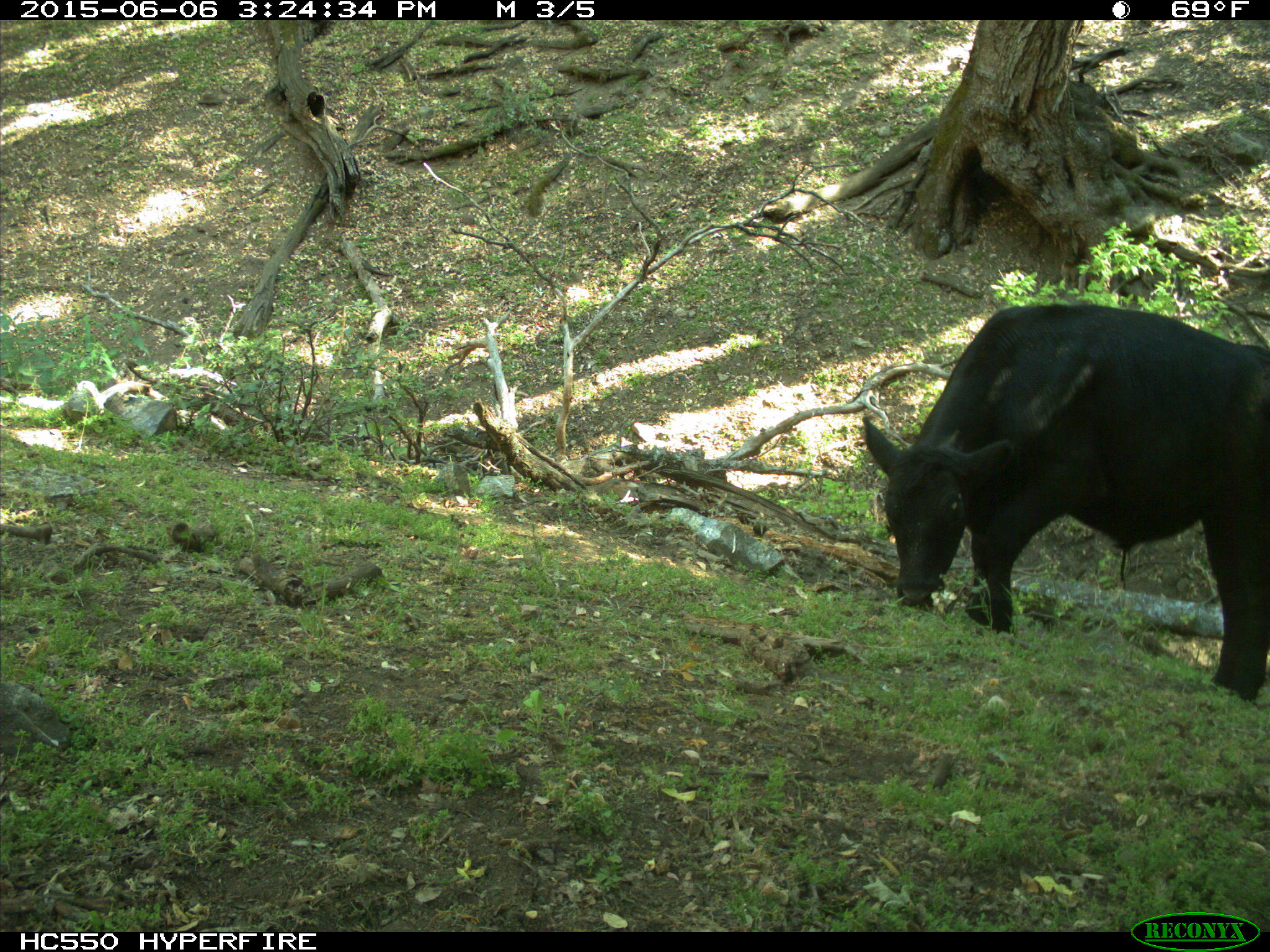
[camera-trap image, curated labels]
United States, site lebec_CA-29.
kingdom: Animalia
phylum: Chordata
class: Mammalia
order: Artiodactyla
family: Bovidae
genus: Bos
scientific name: Bos taurus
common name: domestic cow